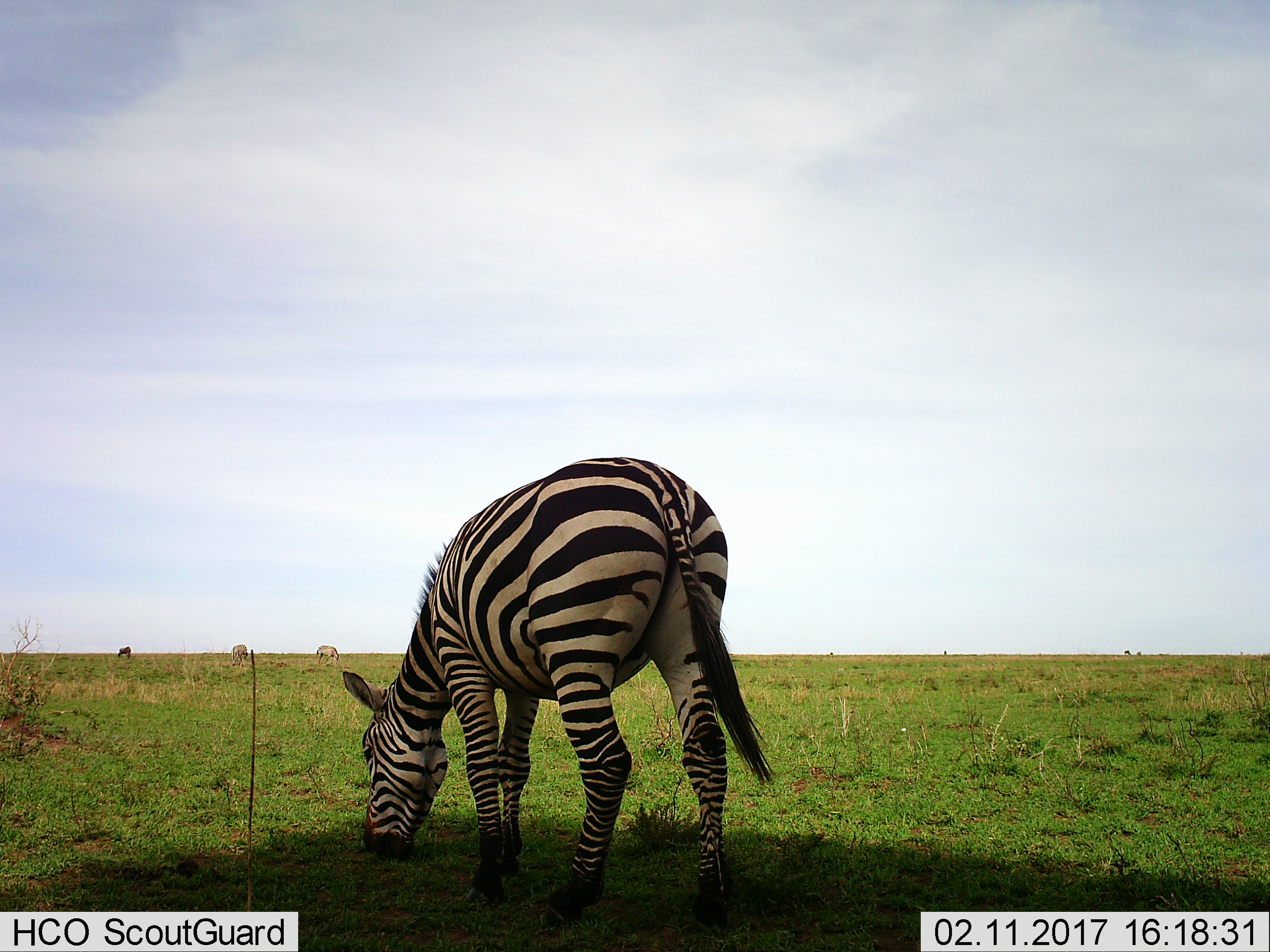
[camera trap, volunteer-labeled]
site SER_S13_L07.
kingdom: Animalia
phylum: Chordata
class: Mammalia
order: Perissodactyla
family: Equidae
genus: Equus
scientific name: Equus quagga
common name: plains zebra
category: zebraplains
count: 3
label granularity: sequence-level